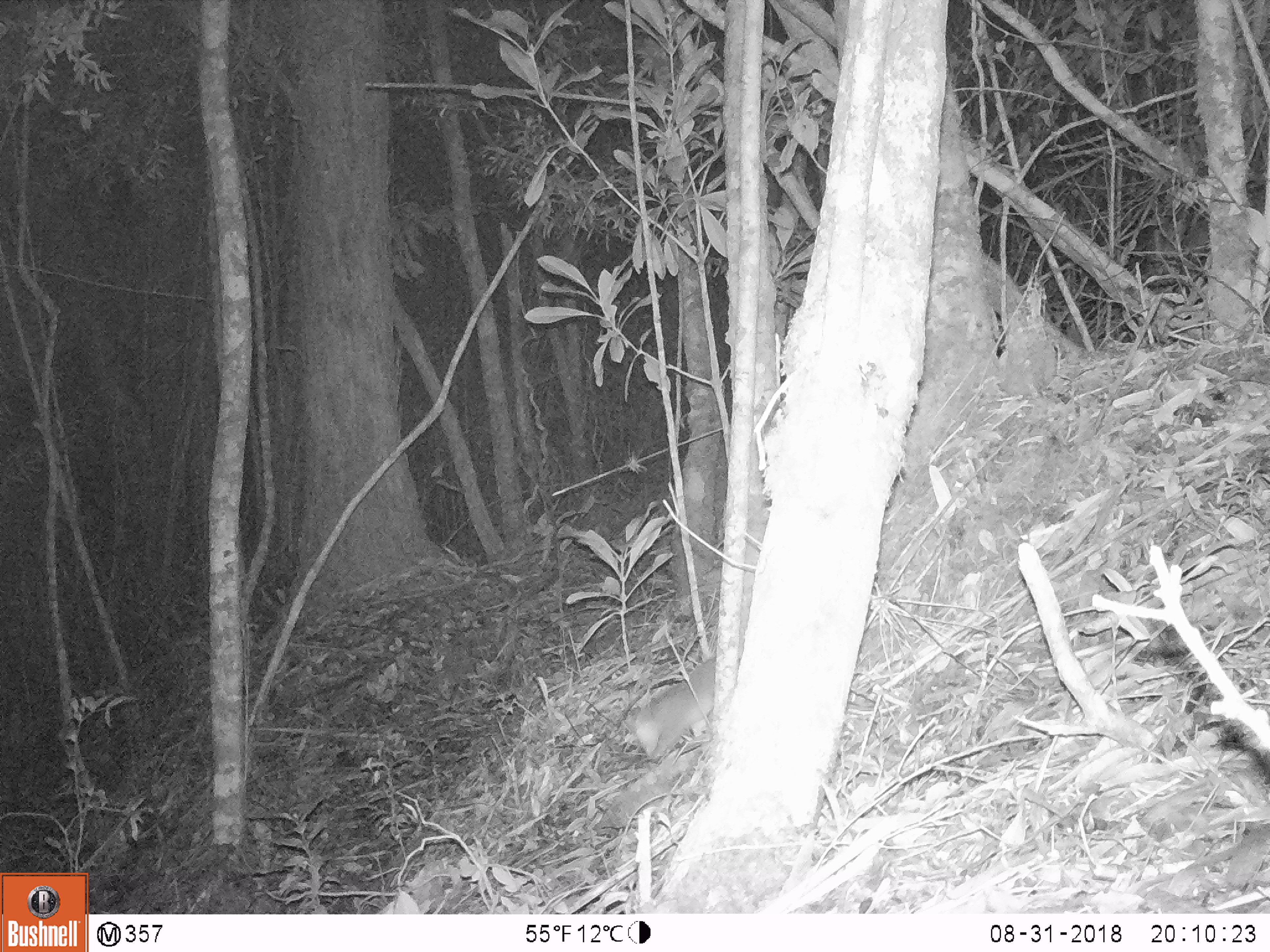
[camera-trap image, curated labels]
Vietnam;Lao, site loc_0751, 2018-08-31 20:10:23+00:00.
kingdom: Animalia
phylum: Chordata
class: Mammalia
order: Carnivora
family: Mustelidae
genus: Melogale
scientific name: Melogale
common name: ferret badger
Ferret badger (Melogale). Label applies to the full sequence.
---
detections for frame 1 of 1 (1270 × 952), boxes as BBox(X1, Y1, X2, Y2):
ferret badger: BBox(630, 655, 715, 761)